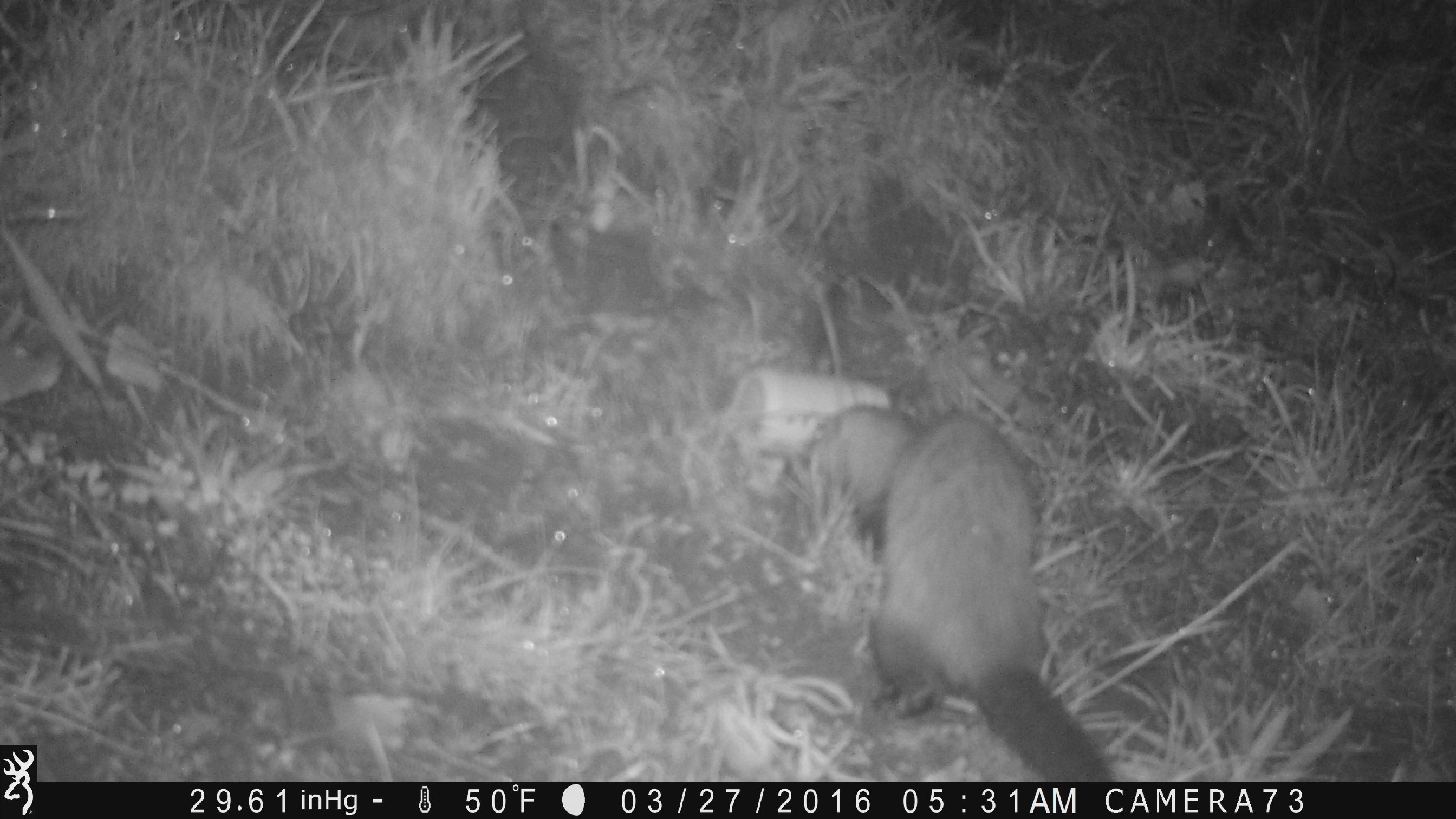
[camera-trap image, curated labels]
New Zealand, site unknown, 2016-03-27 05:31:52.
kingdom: Animalia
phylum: Chordata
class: Mammalia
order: Carnivora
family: Mustelidae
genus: Mustela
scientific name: Mustela furo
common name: ferret